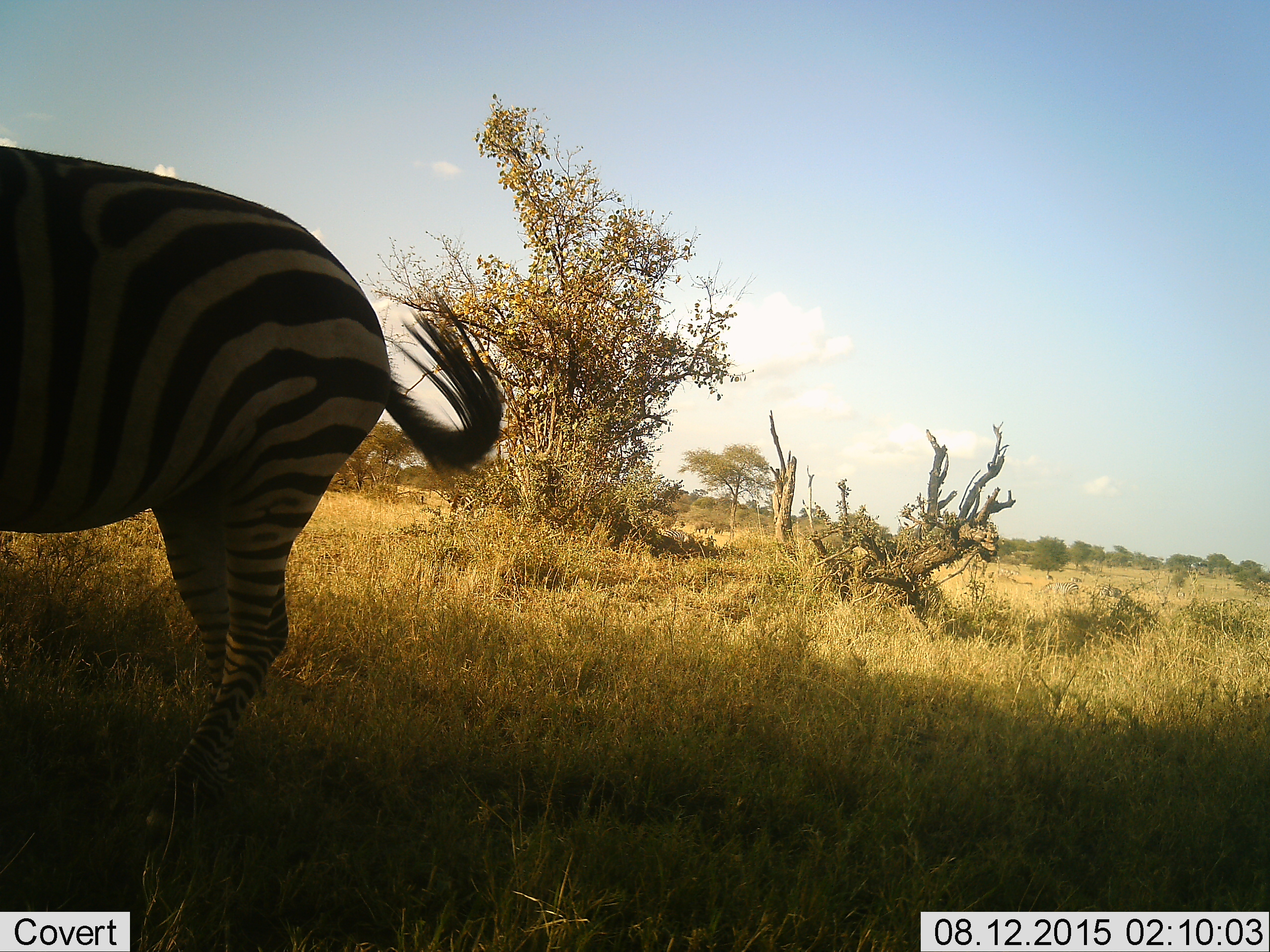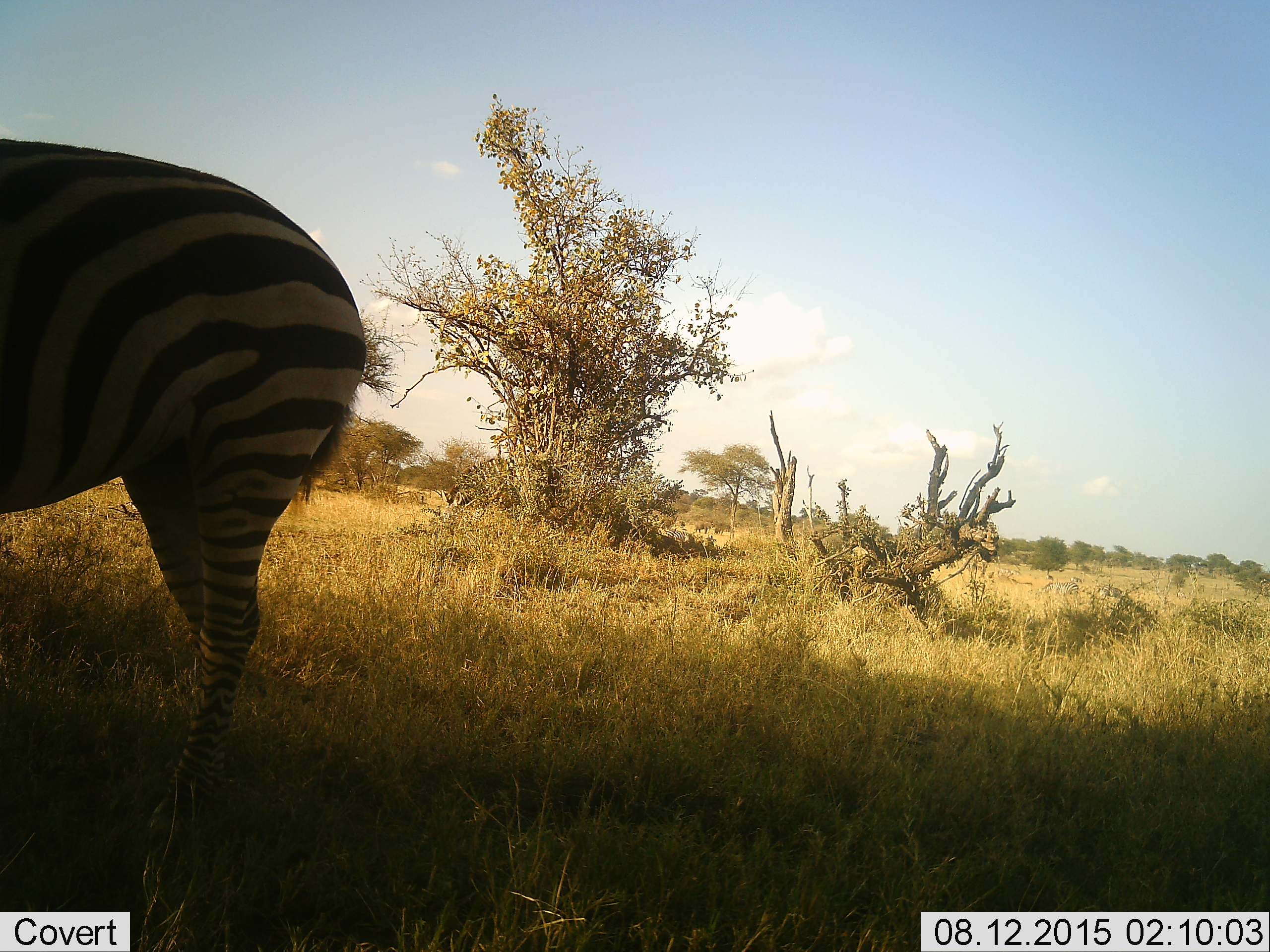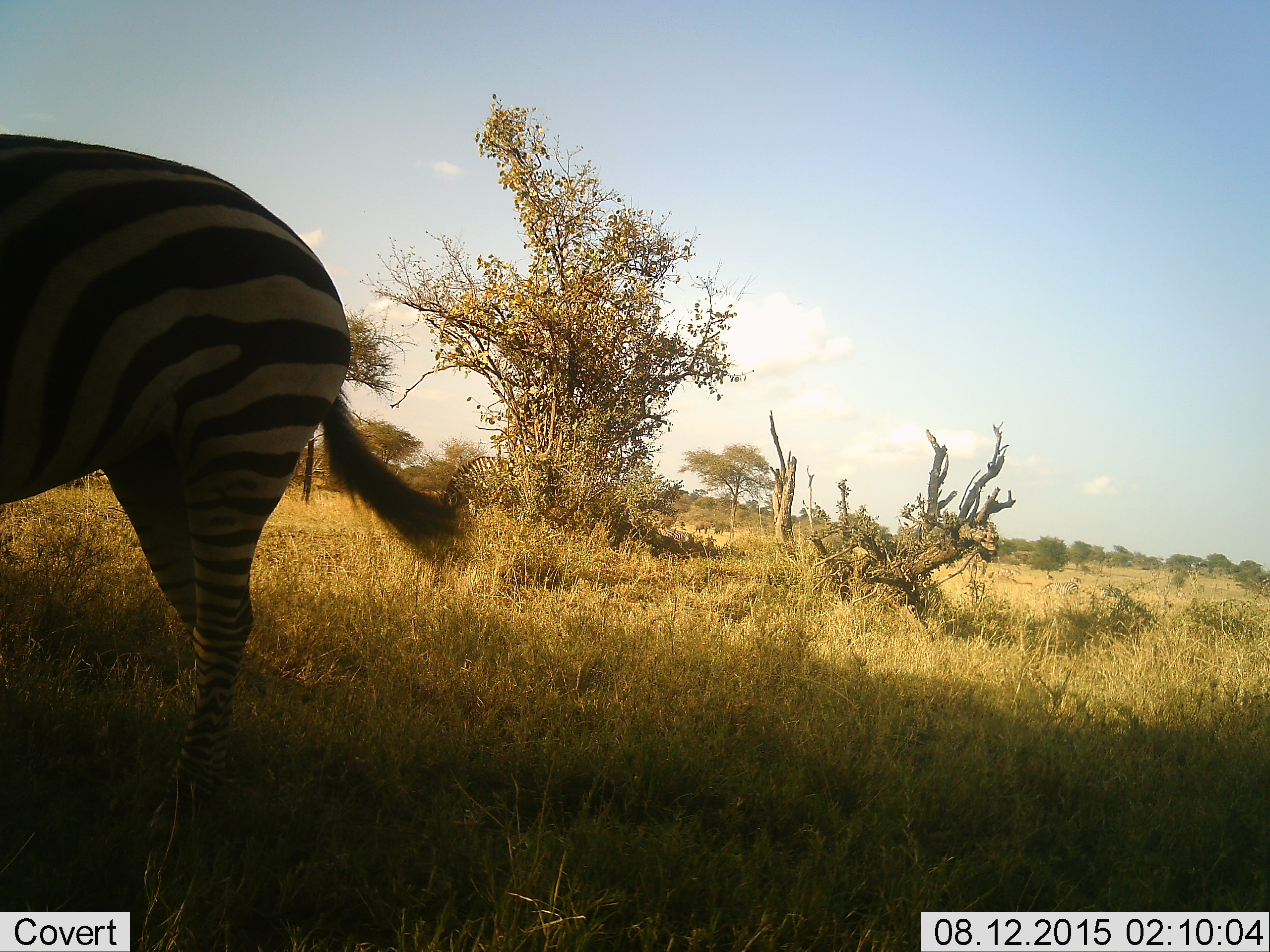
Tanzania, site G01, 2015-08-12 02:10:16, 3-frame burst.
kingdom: Animalia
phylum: Chordata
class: Mammalia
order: Perissodactyla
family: Equidae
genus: Equus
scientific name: Equus quagga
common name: plains zebra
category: zebra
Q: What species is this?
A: Zebra (plains zebra) (Equus quagga).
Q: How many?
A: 1.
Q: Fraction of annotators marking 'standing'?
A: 70%.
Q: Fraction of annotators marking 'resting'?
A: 5%.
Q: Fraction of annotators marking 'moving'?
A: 30%.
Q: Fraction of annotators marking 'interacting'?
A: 0%.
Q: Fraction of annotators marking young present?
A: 0%.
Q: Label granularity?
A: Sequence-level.